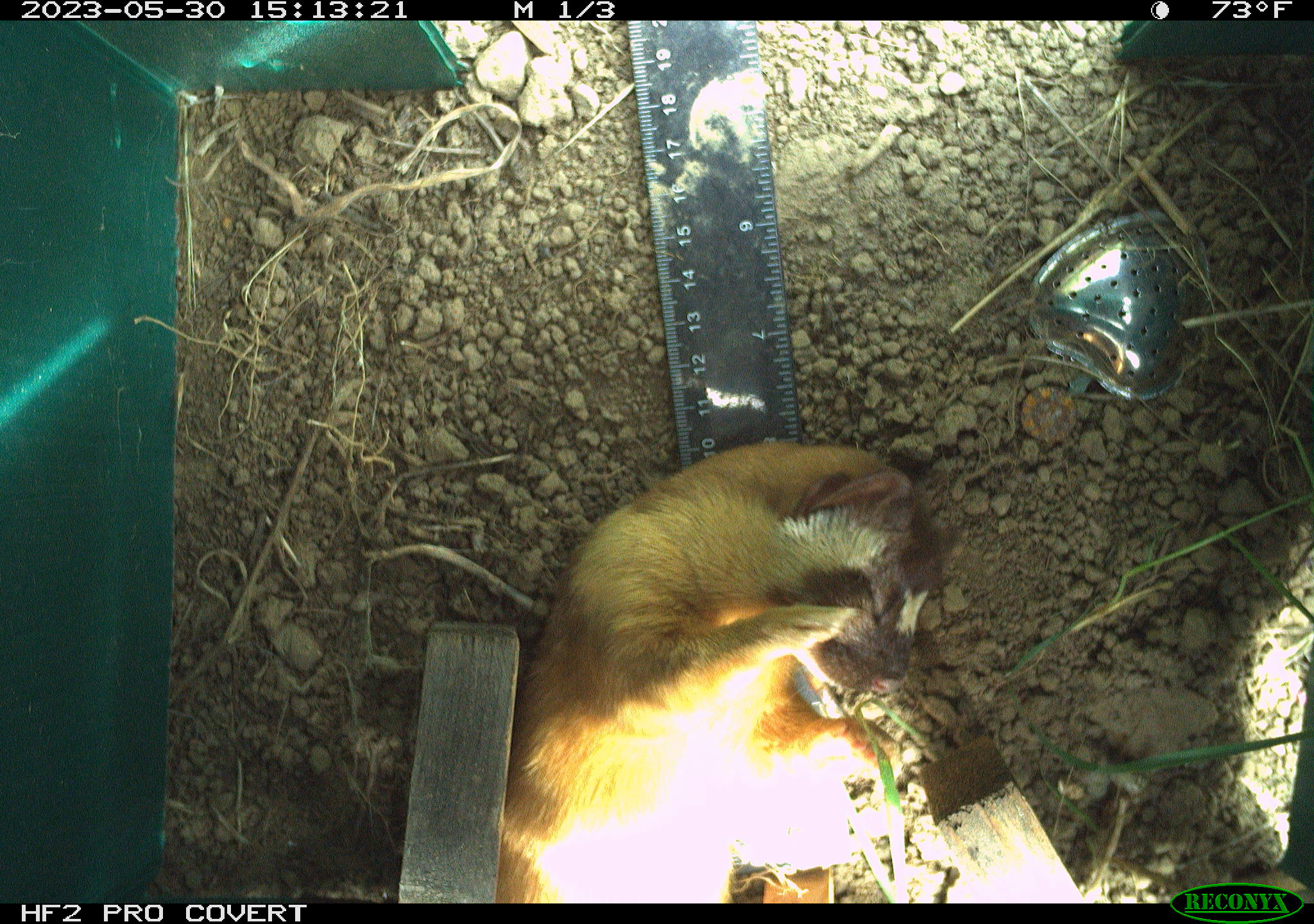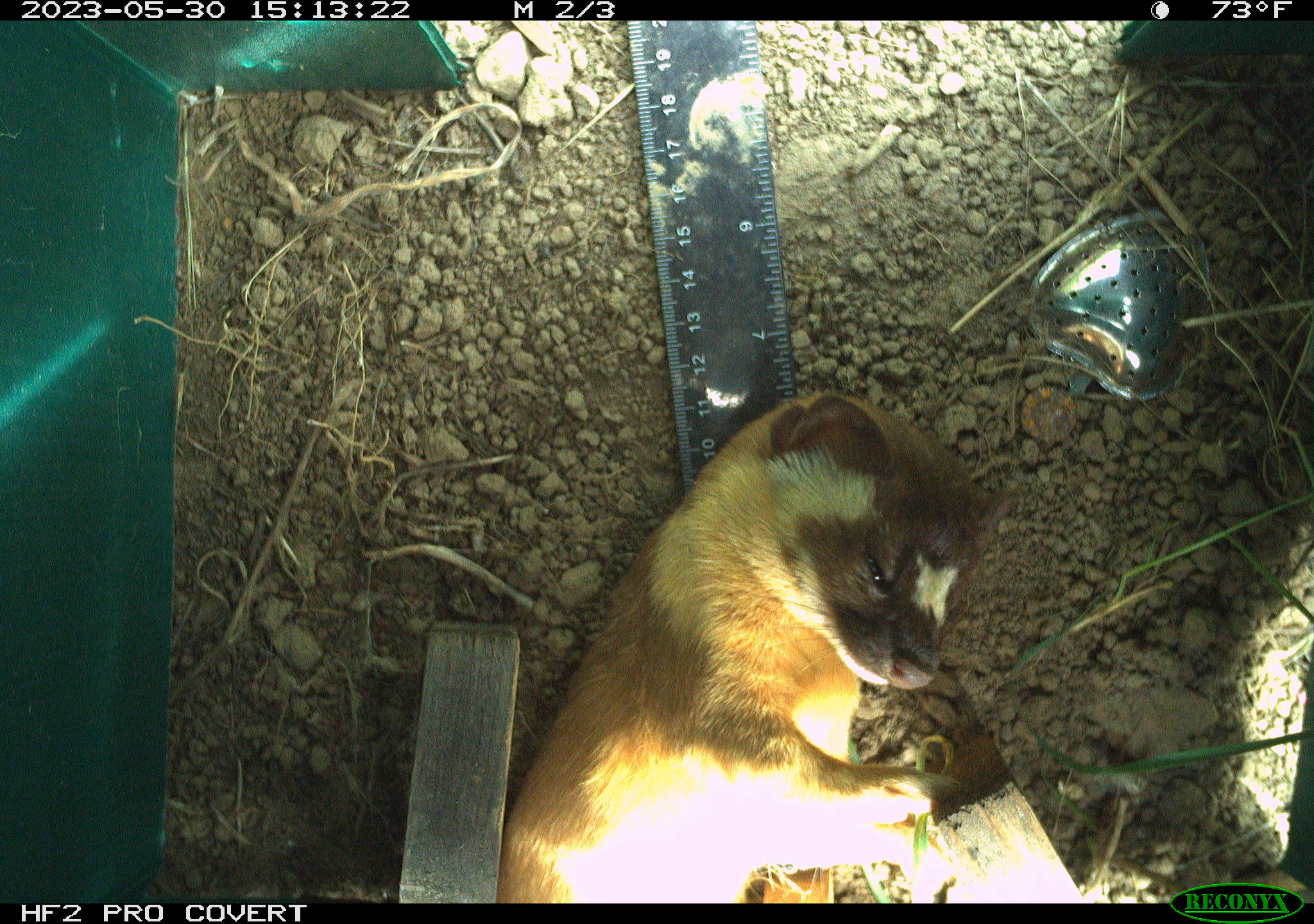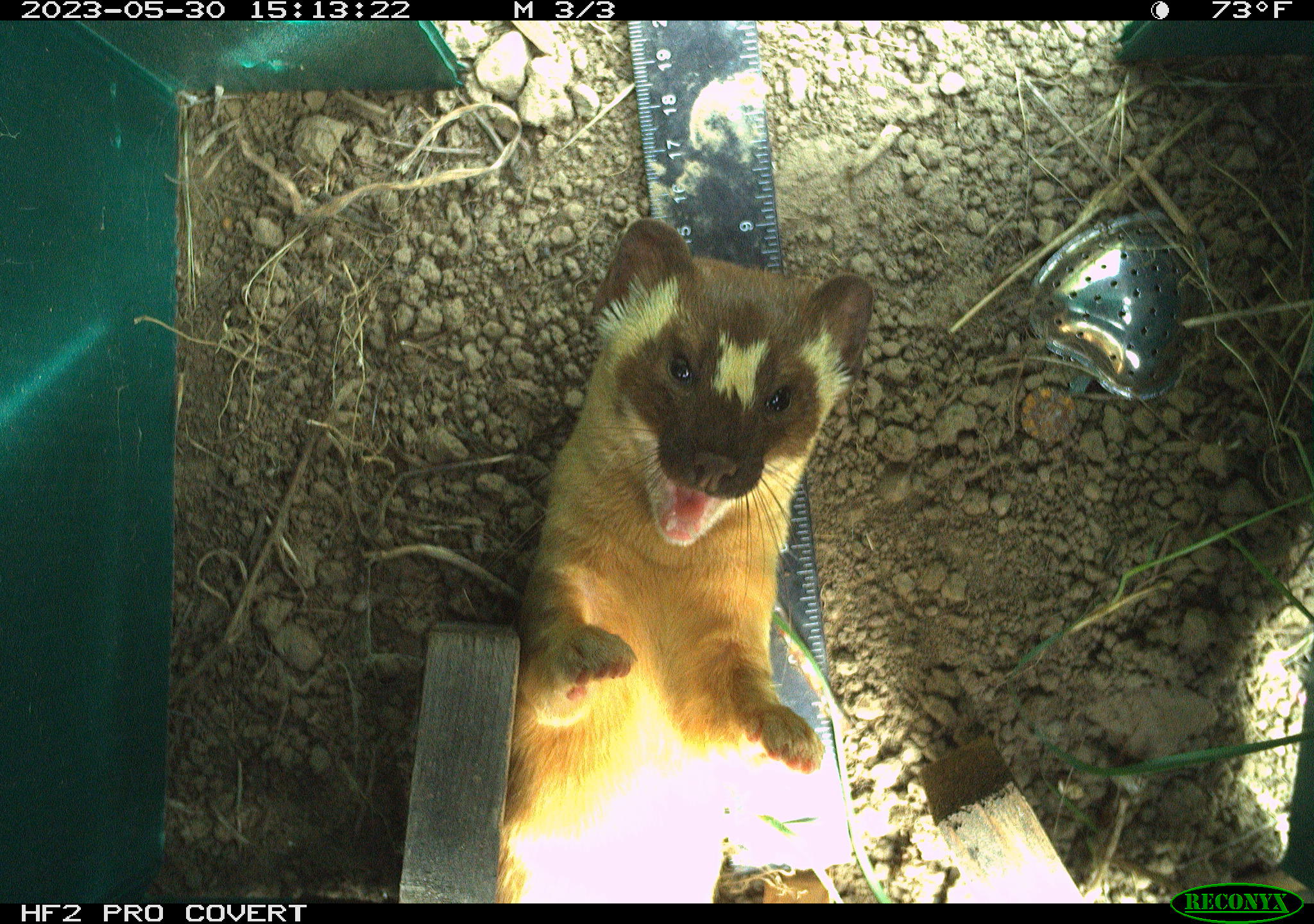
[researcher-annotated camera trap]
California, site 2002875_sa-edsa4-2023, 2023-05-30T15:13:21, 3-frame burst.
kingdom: Animalia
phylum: Chordata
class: Mammalia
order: Carnivora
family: Mustelidae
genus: Neogale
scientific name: Neogale frenata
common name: long-tailed weasel